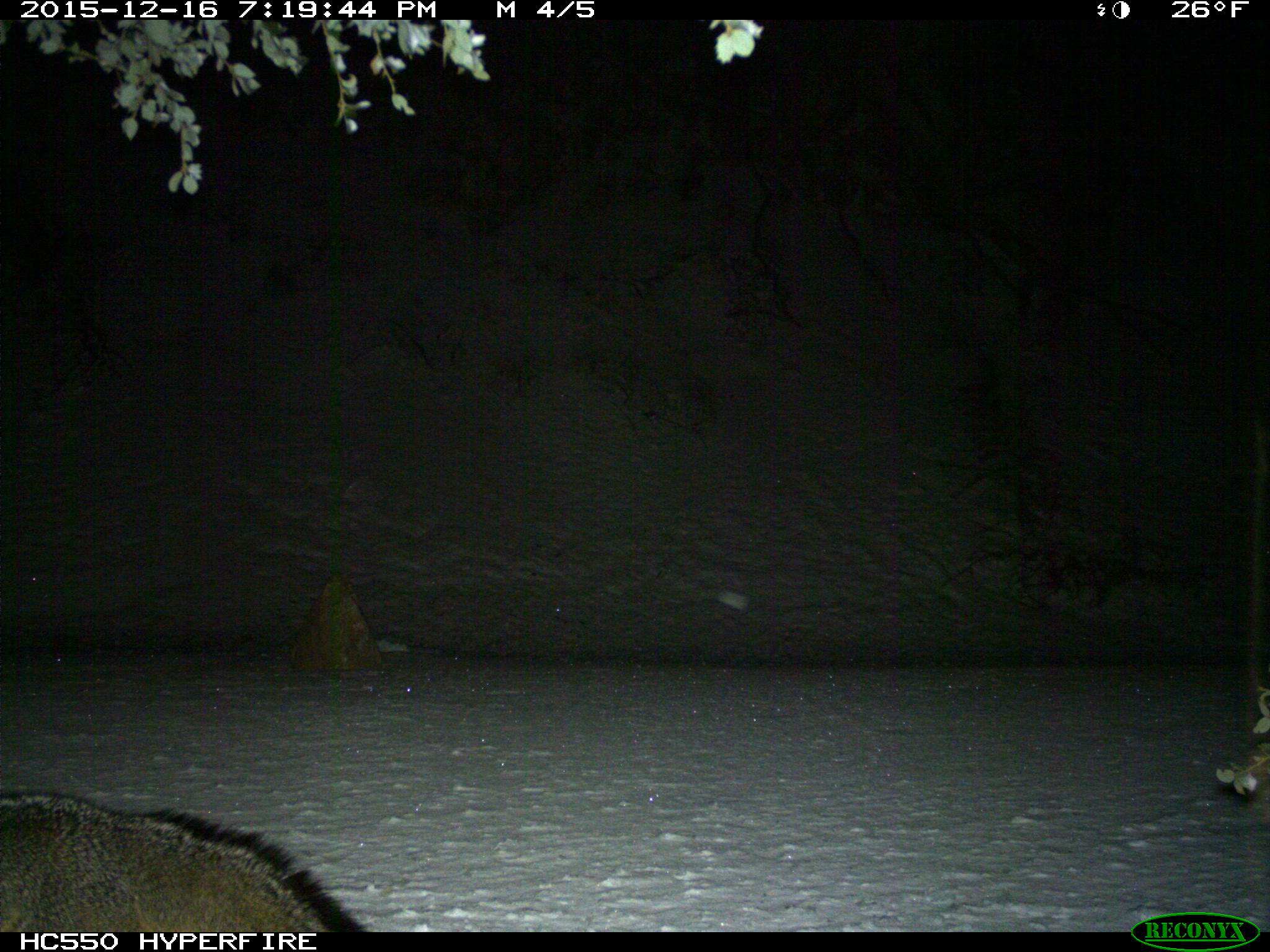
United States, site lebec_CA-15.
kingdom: Animalia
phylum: Chordata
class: Mammalia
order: Carnivora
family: Canidae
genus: Urocyon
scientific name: Urocyon cinereoargenteus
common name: gray fox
Urocyon cinereoargenteus (gray fox).